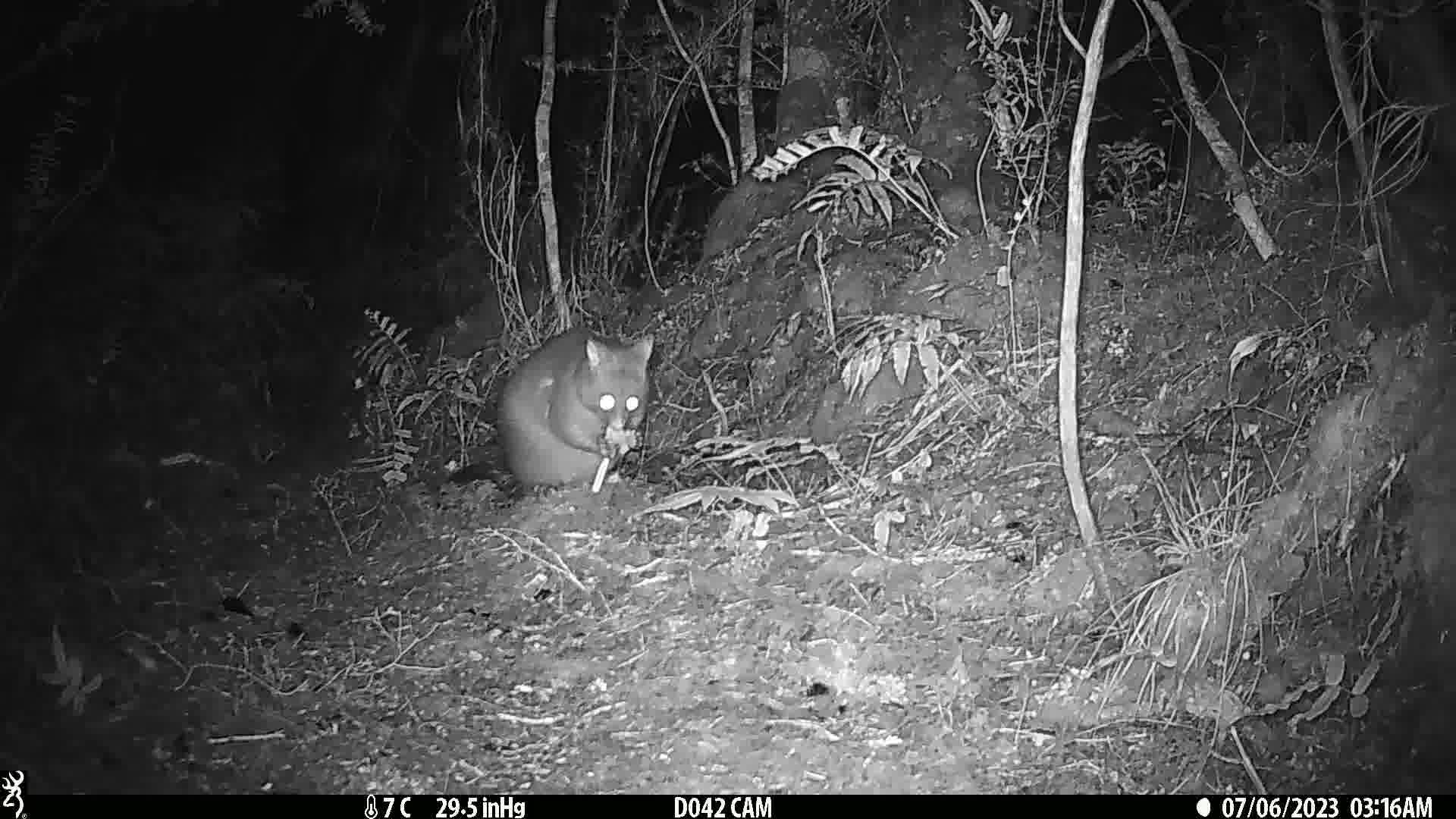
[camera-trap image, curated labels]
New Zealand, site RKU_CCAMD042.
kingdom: Animalia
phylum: Chordata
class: Mammalia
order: Diprotodontia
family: Phalangeridae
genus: Trichosurus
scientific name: Trichosurus vulpecula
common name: common brushtail possum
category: possum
Possum (common brushtail possum) (Trichosurus vulpecula).